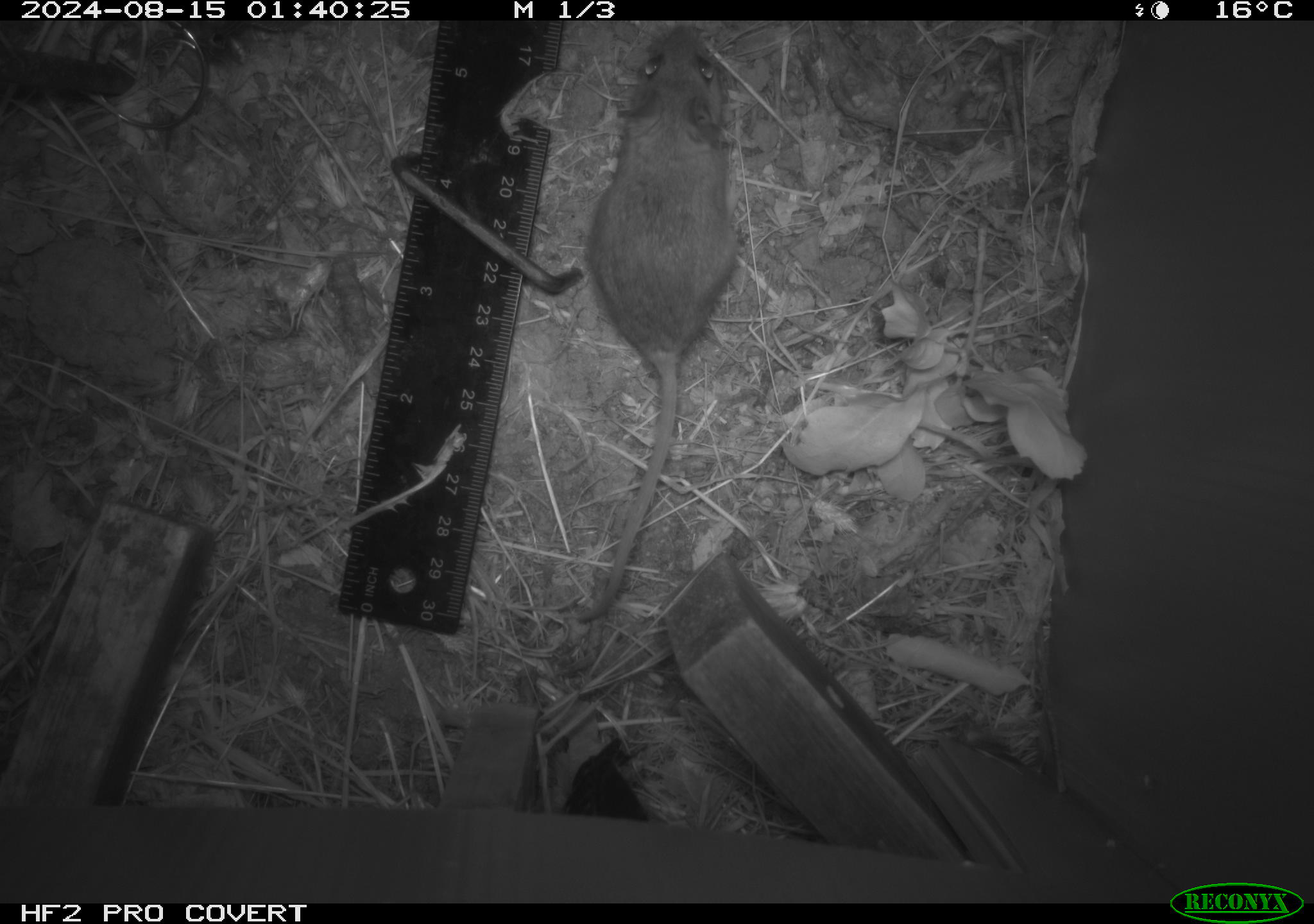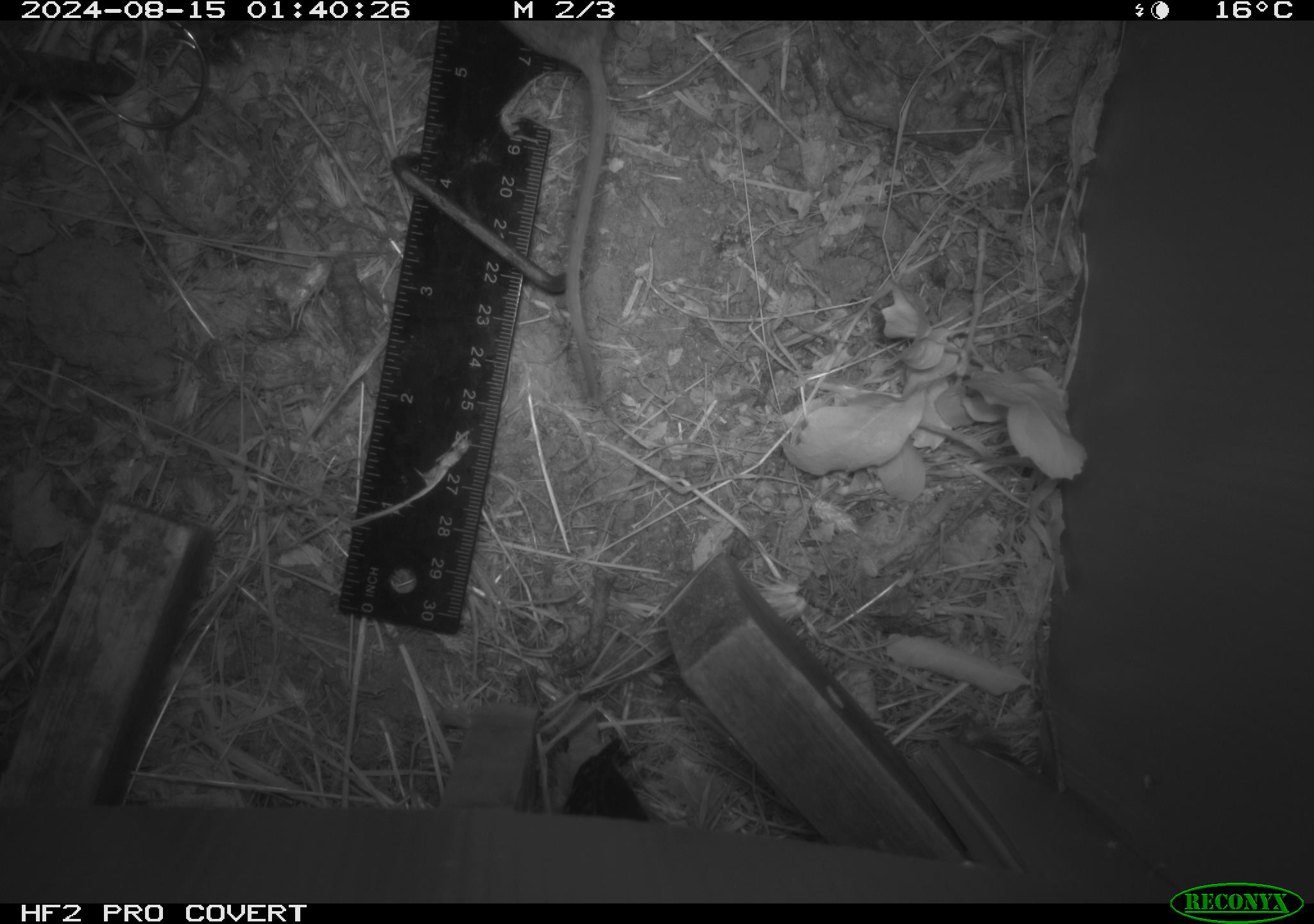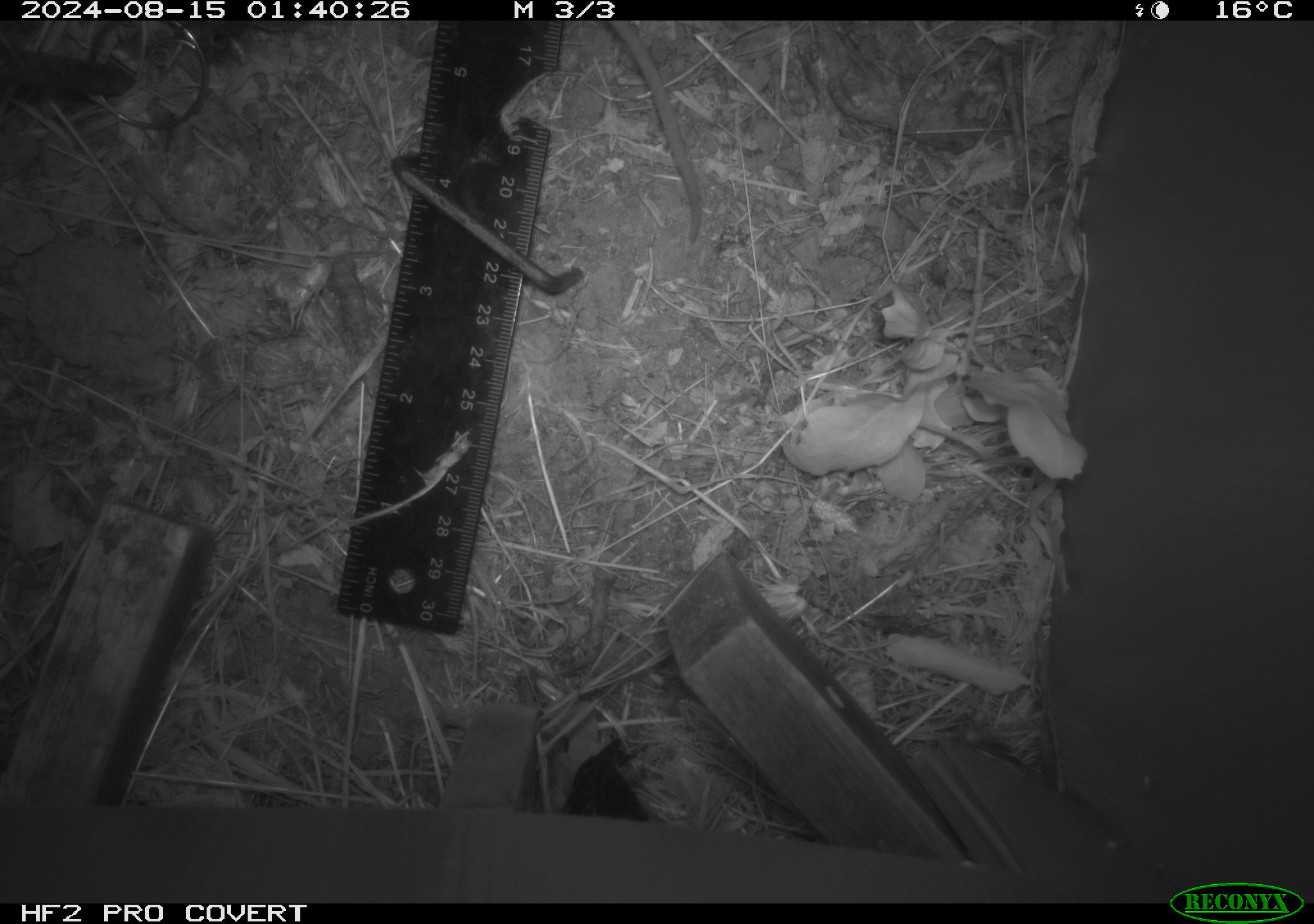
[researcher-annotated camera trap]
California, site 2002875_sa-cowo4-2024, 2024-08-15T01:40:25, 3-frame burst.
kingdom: Animalia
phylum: Chordata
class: Mammalia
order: Rodentia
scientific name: Rodentia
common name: rodent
Rodent (Rodentia).